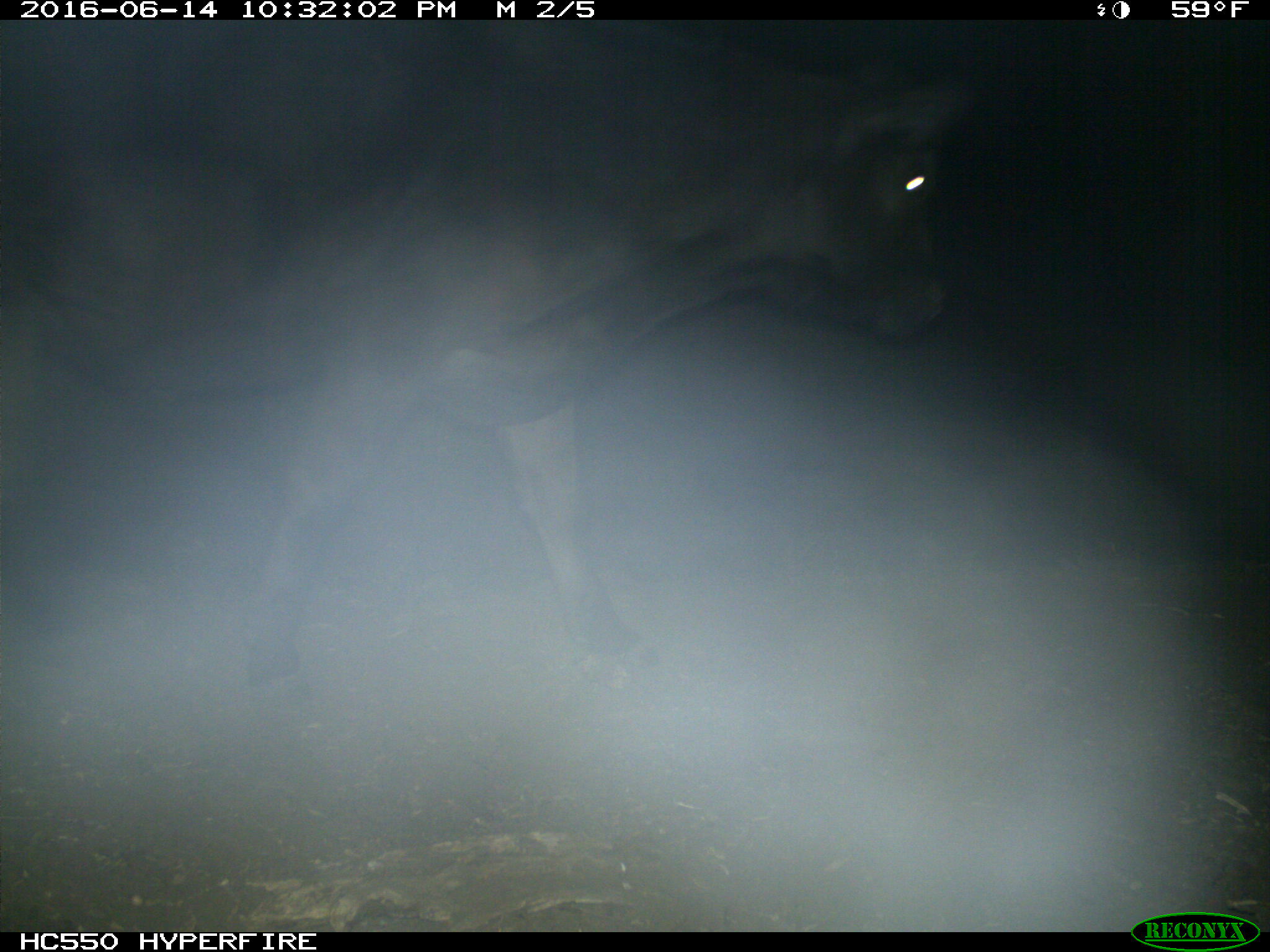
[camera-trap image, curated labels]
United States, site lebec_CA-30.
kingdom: Animalia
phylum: Chordata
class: Mammalia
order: Artiodactyla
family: Bovidae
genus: Bos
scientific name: Bos taurus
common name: domestic cow